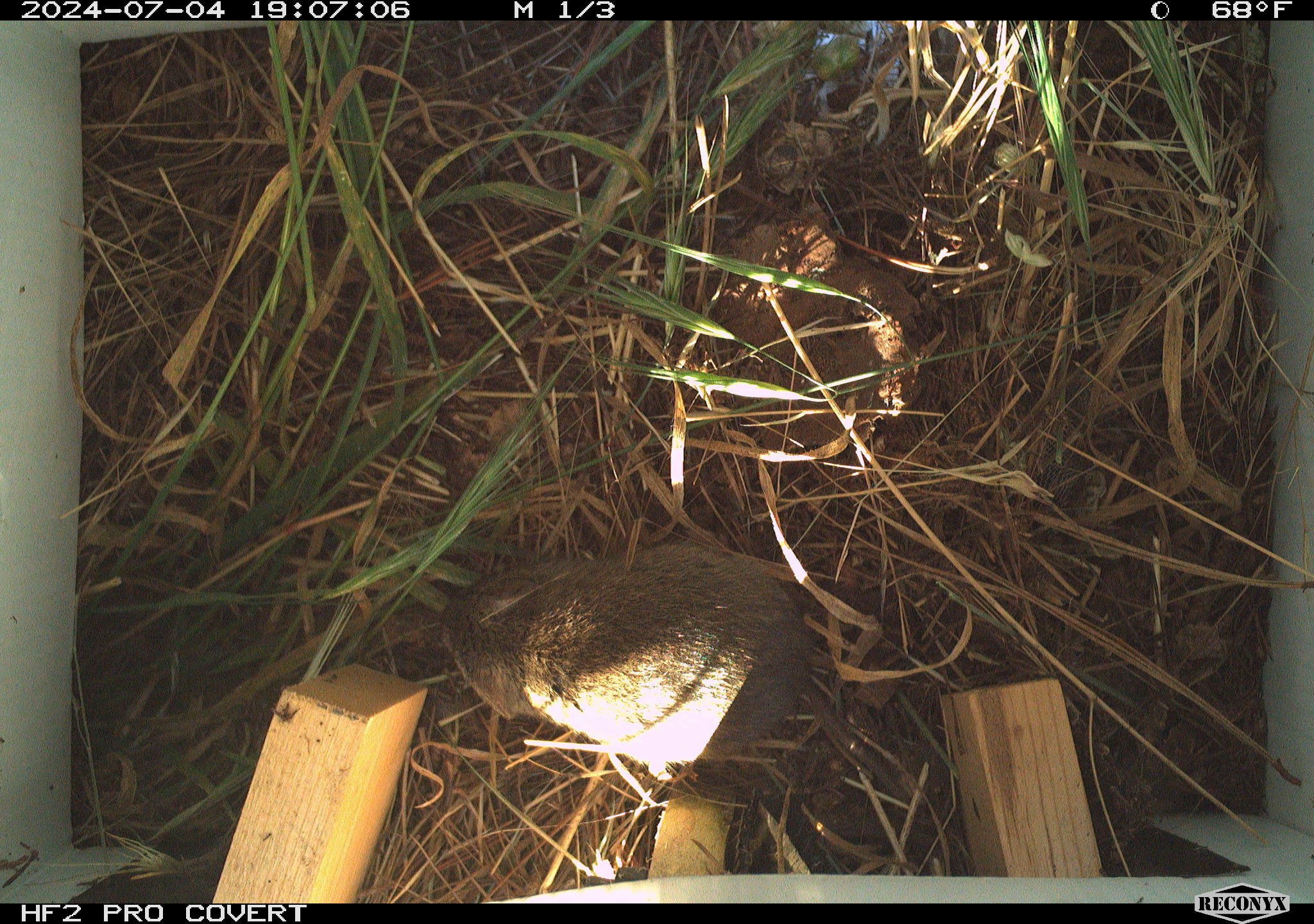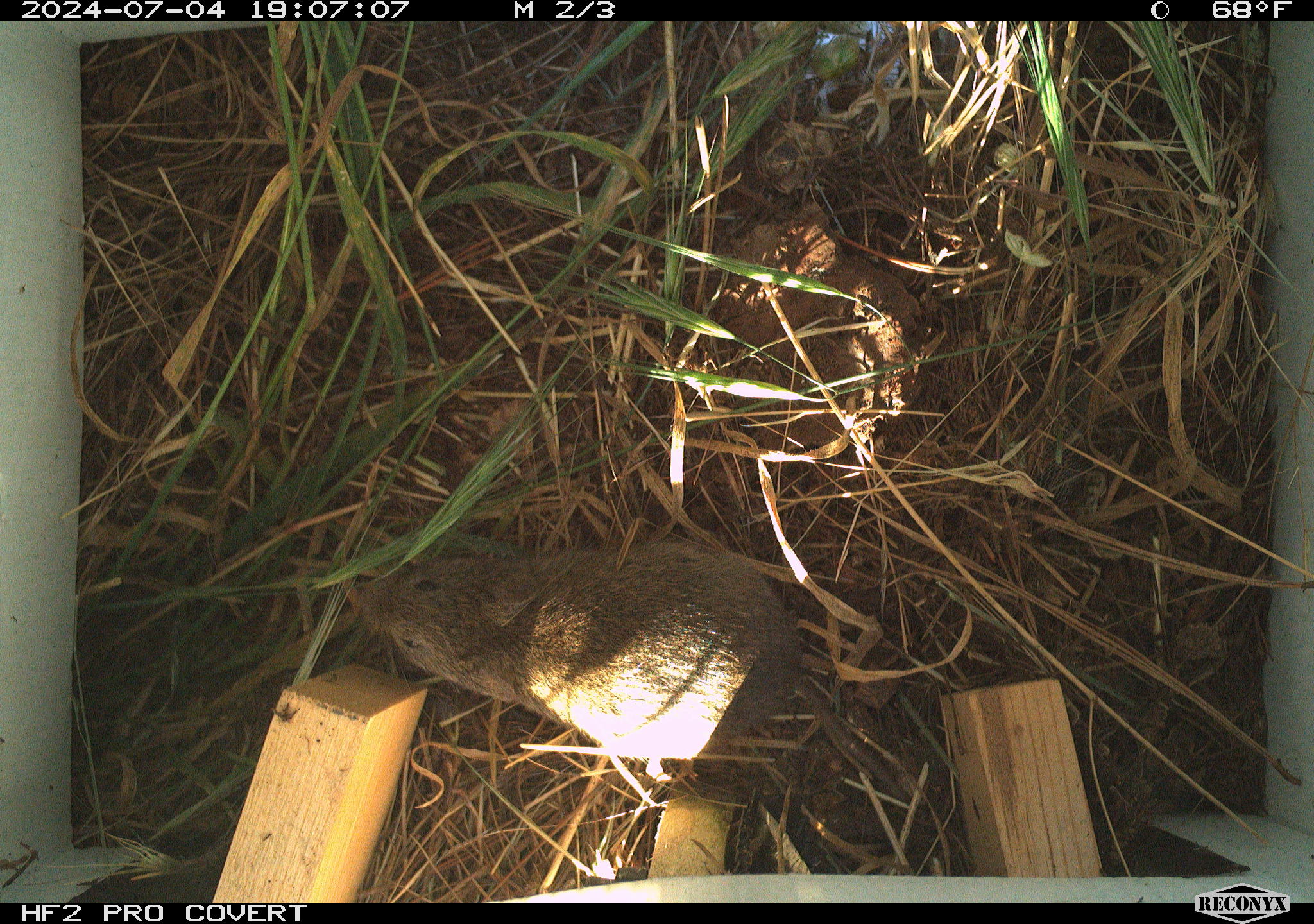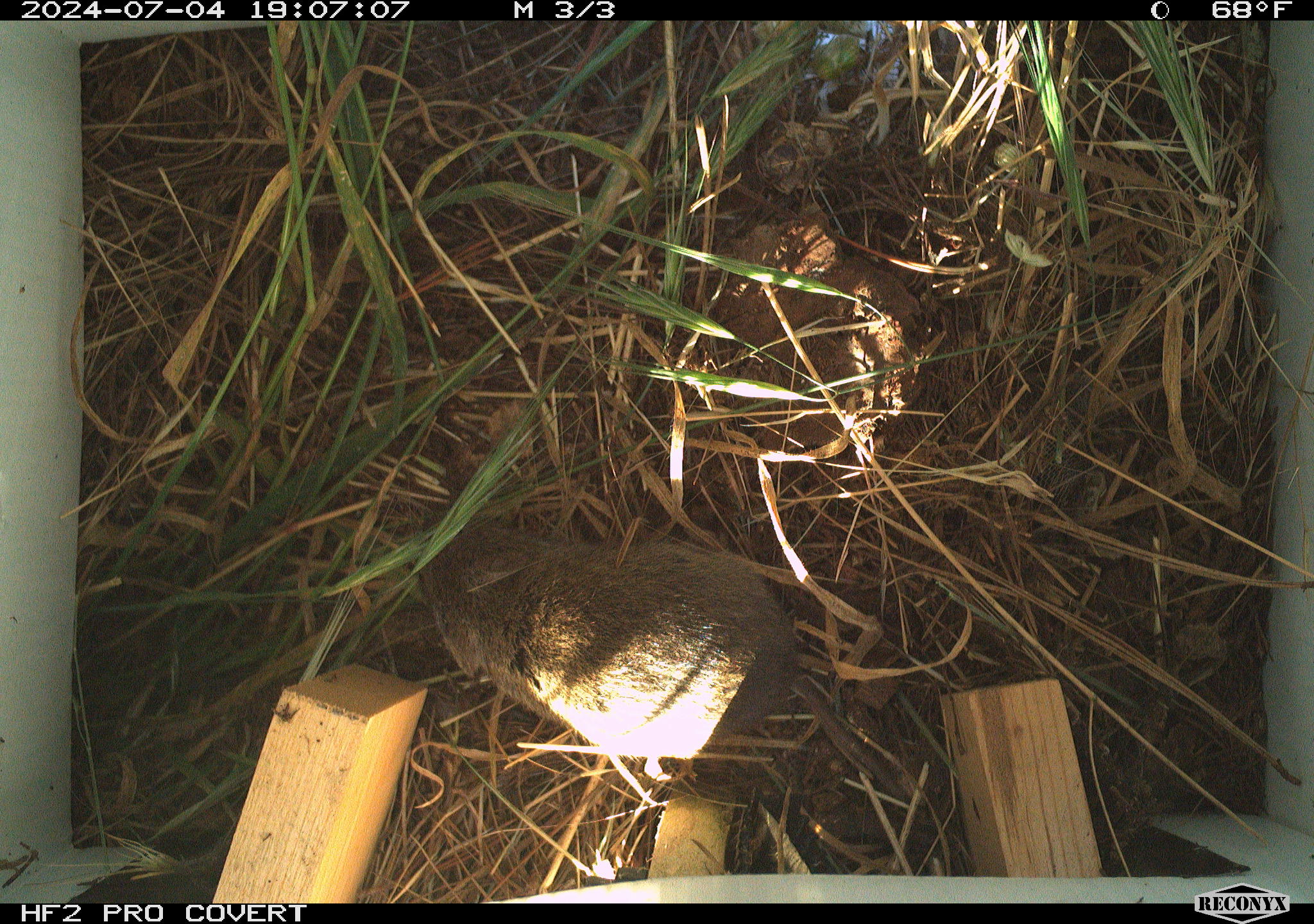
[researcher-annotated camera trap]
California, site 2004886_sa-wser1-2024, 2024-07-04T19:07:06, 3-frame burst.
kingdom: Animalia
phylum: Chordata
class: Mammalia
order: Rodentia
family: Cricetidae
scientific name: Arvicolinae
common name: voles, lemmings, and muskrats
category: arvicolinae subfamily